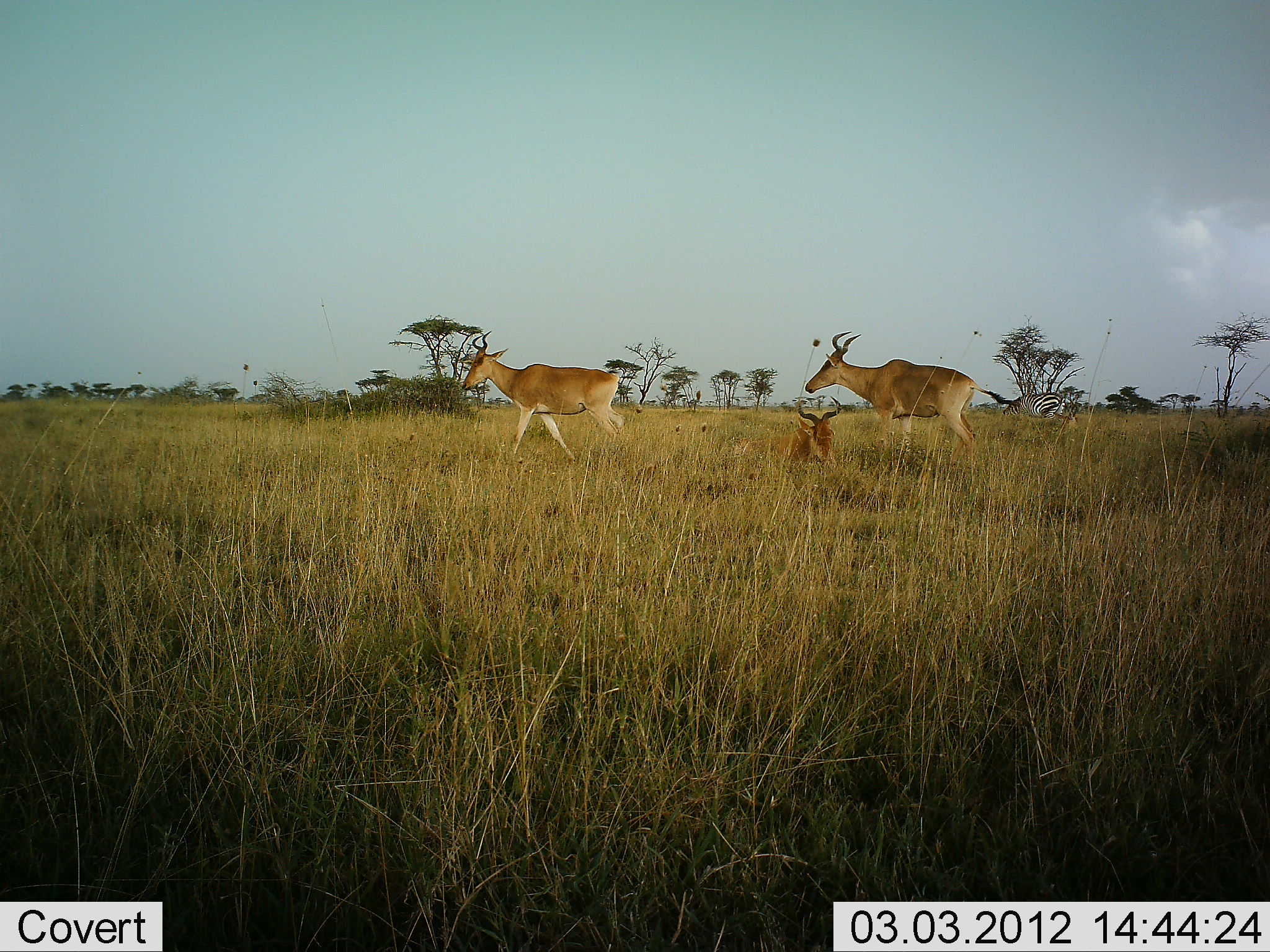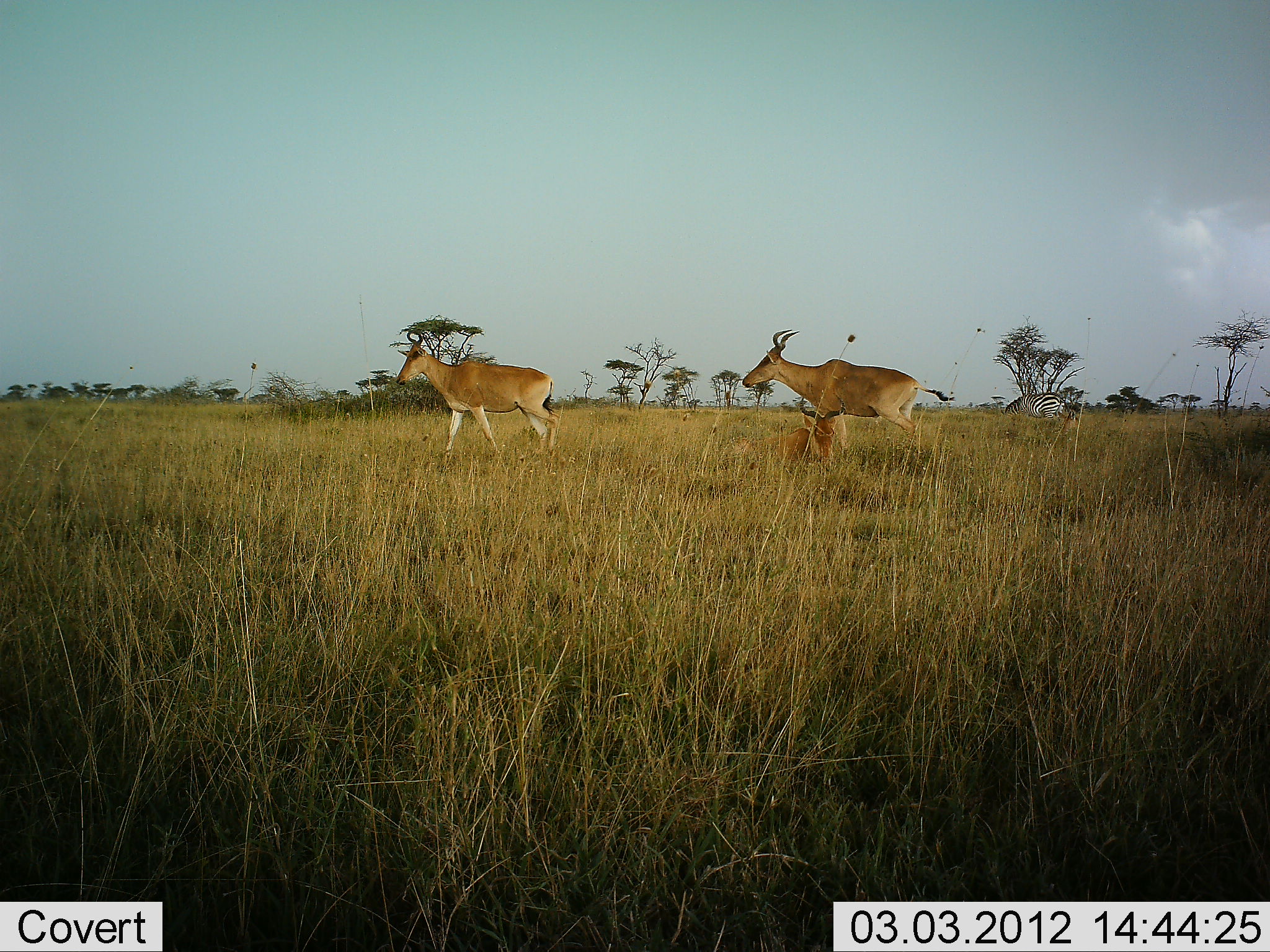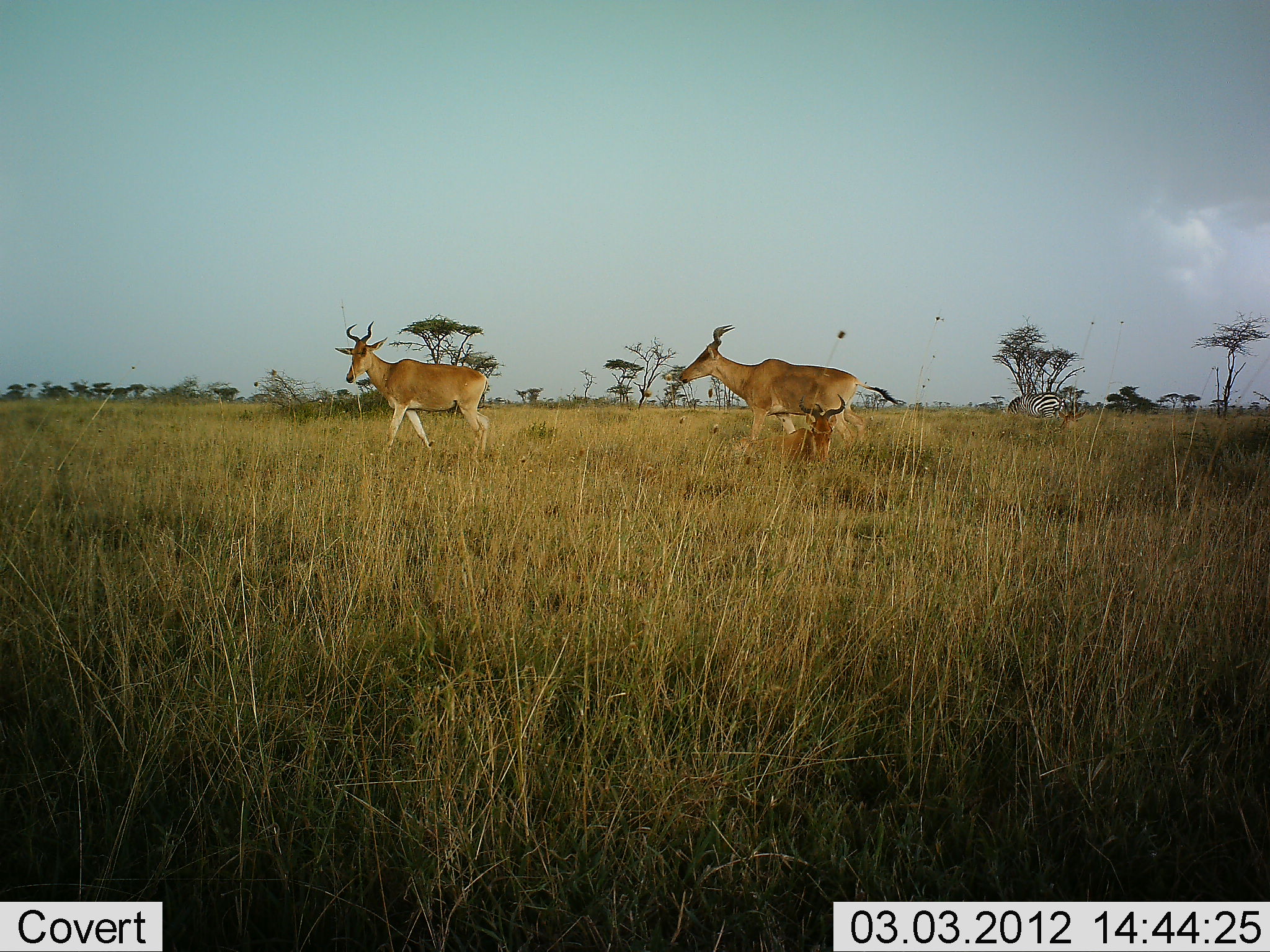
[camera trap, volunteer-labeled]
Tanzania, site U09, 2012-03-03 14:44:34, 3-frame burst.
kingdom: Animalia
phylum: Chordata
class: Mammalia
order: Artiodactyla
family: Bovidae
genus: Alcelaphus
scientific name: Alcelaphus buselaphus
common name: hartebeest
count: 3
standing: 13%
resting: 78%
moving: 87%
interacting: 0%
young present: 4%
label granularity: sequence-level